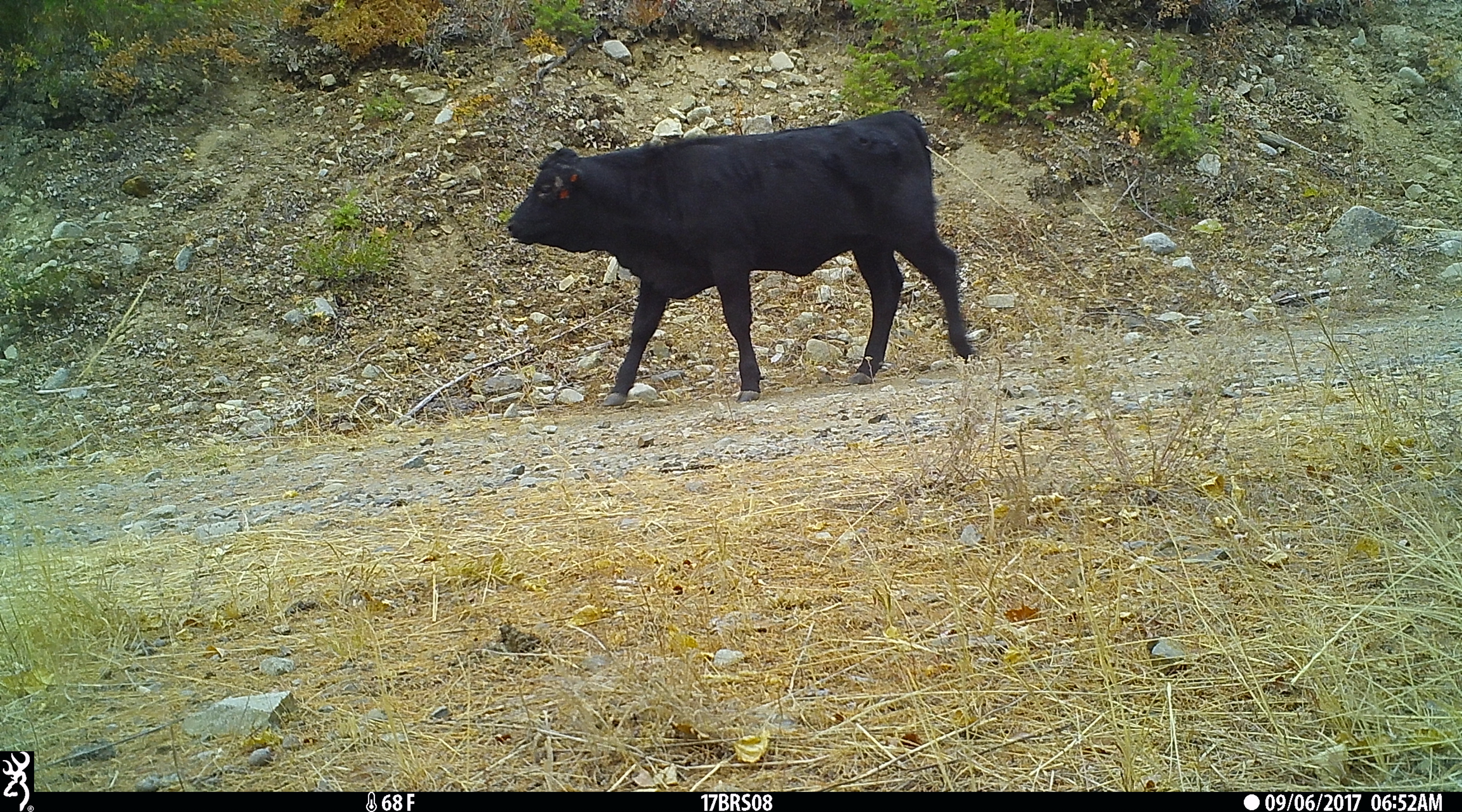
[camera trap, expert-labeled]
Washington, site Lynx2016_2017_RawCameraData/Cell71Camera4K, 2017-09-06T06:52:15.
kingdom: Animalia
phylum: Chordata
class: Mammalia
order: Artiodactyla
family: Bovidae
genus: Bos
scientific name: Bos taurus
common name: domestic cattle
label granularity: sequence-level